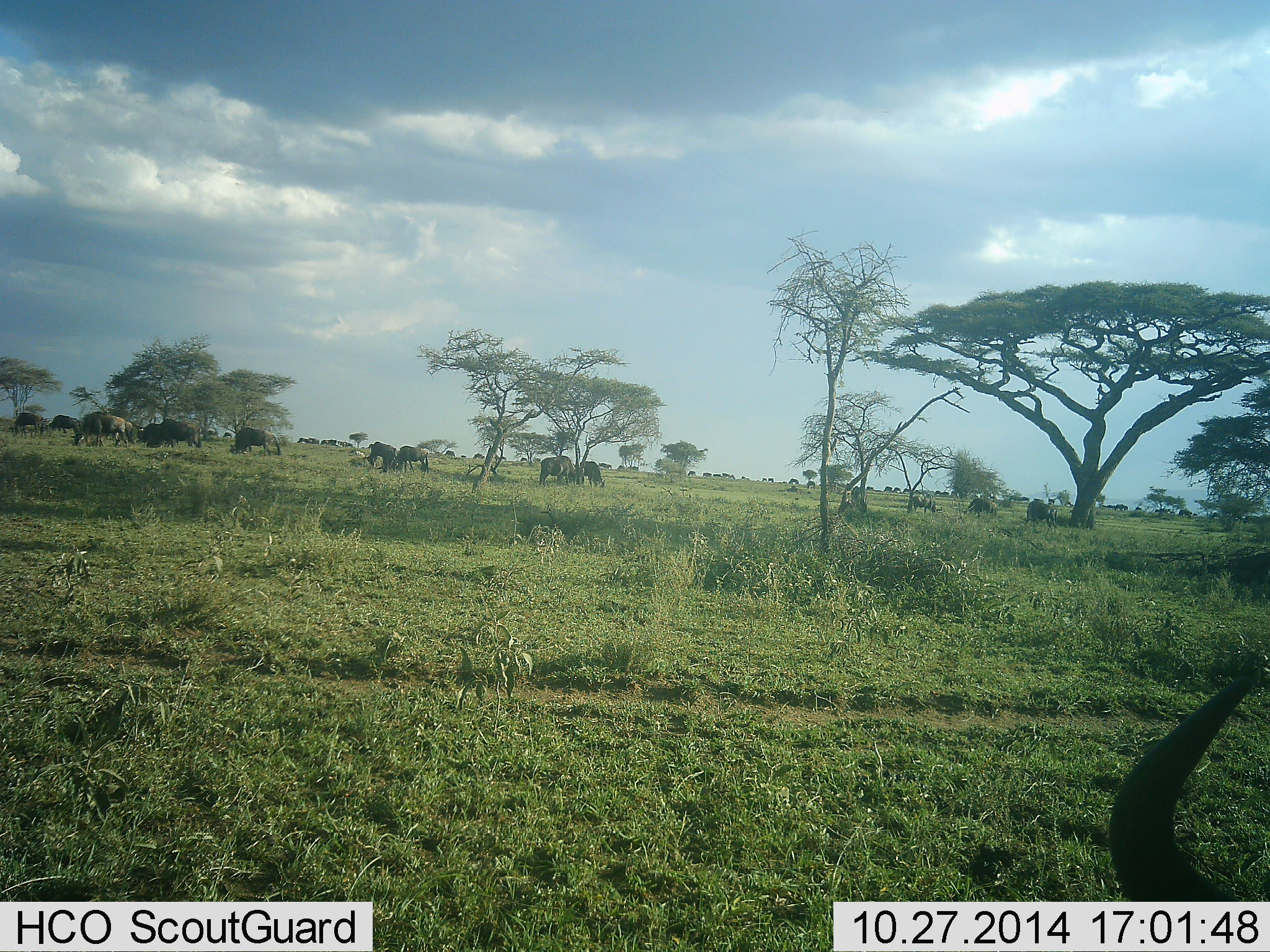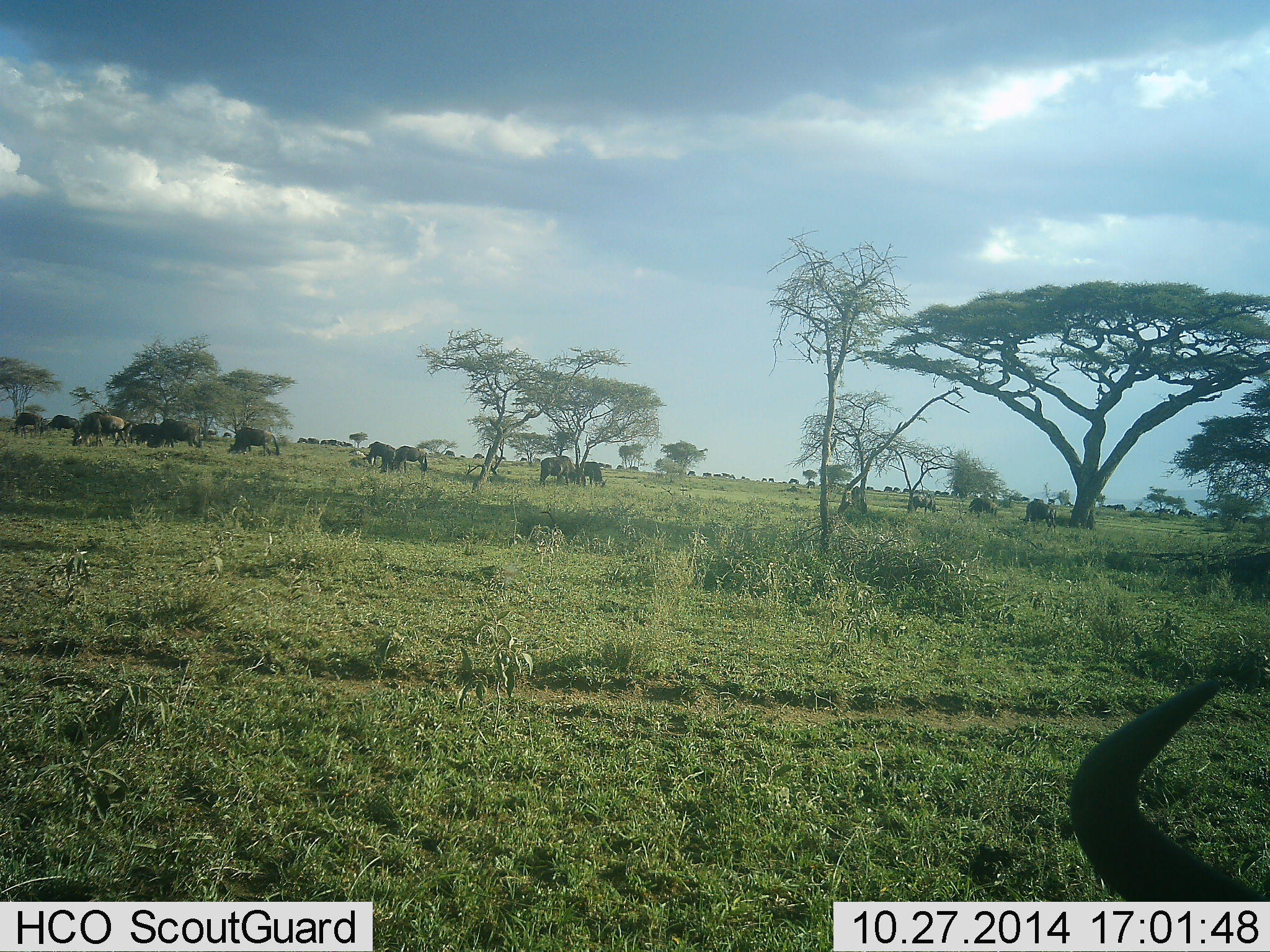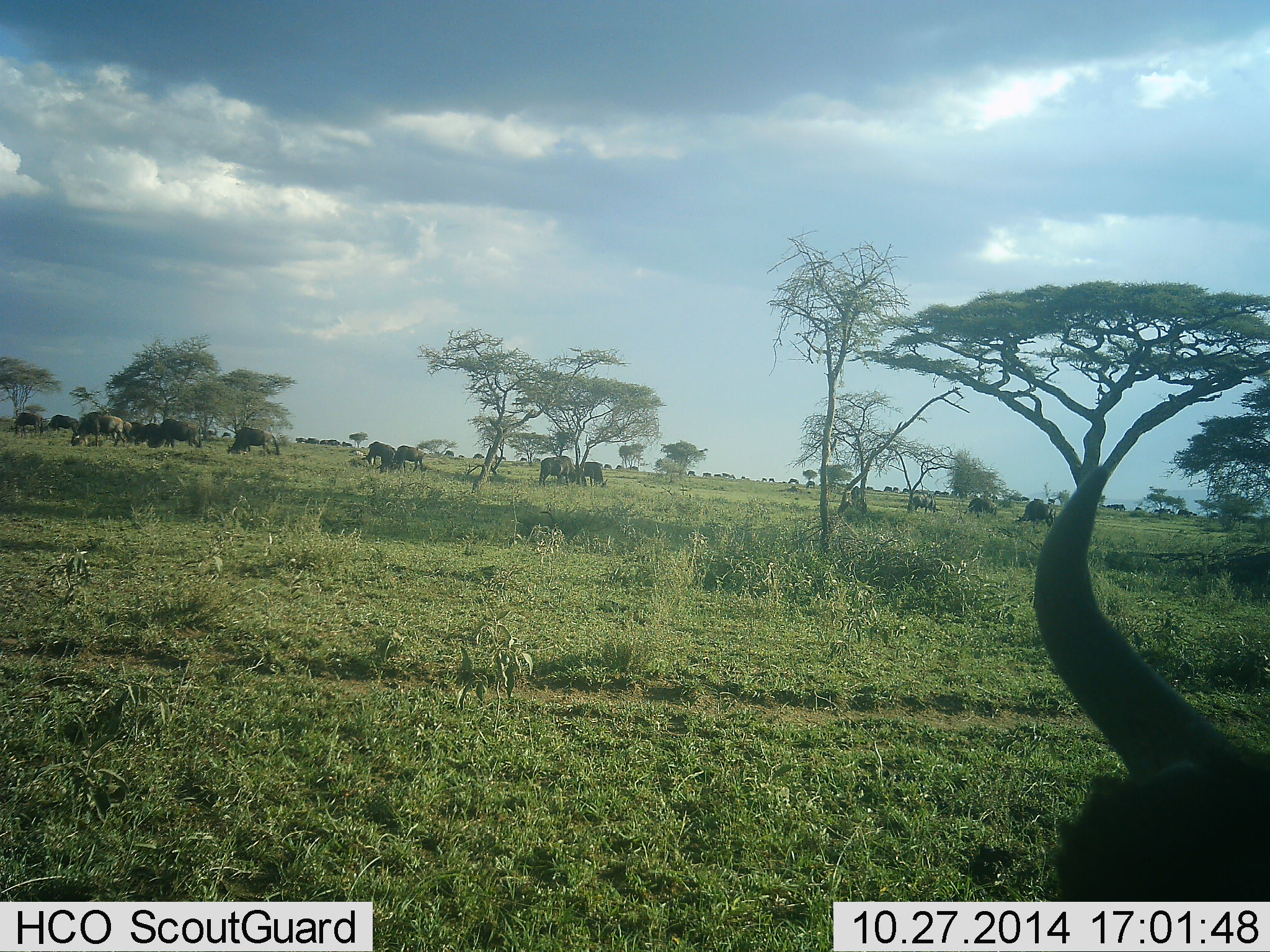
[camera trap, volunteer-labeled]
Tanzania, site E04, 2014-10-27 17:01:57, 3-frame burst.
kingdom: Animalia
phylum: Chordata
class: Mammalia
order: Artiodactyla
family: Bovidae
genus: Connochaetes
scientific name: Connochaetes taurinus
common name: blue wildebeest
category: wildebeest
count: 11-50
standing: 50%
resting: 20%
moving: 30%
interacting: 0%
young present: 0%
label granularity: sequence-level